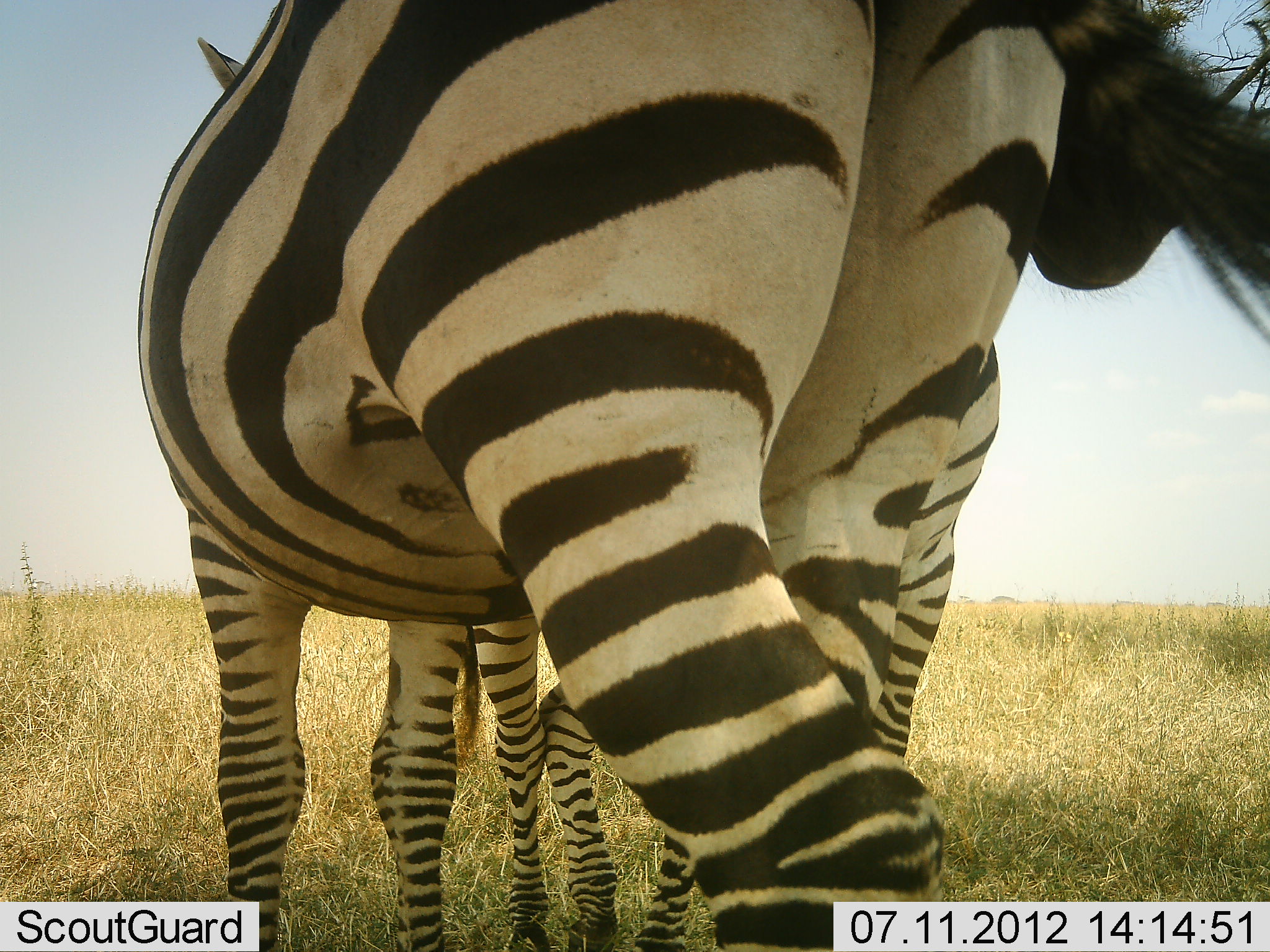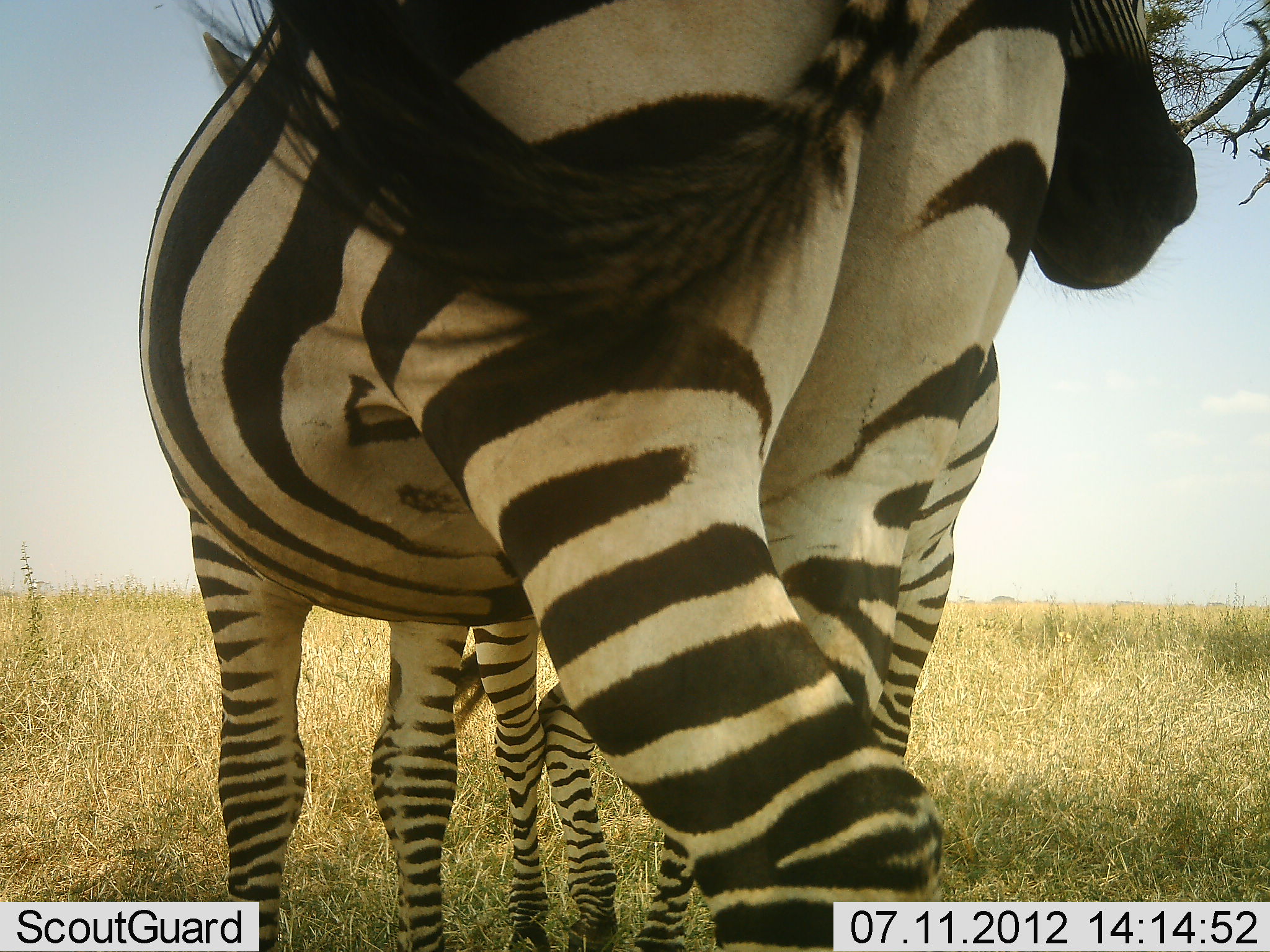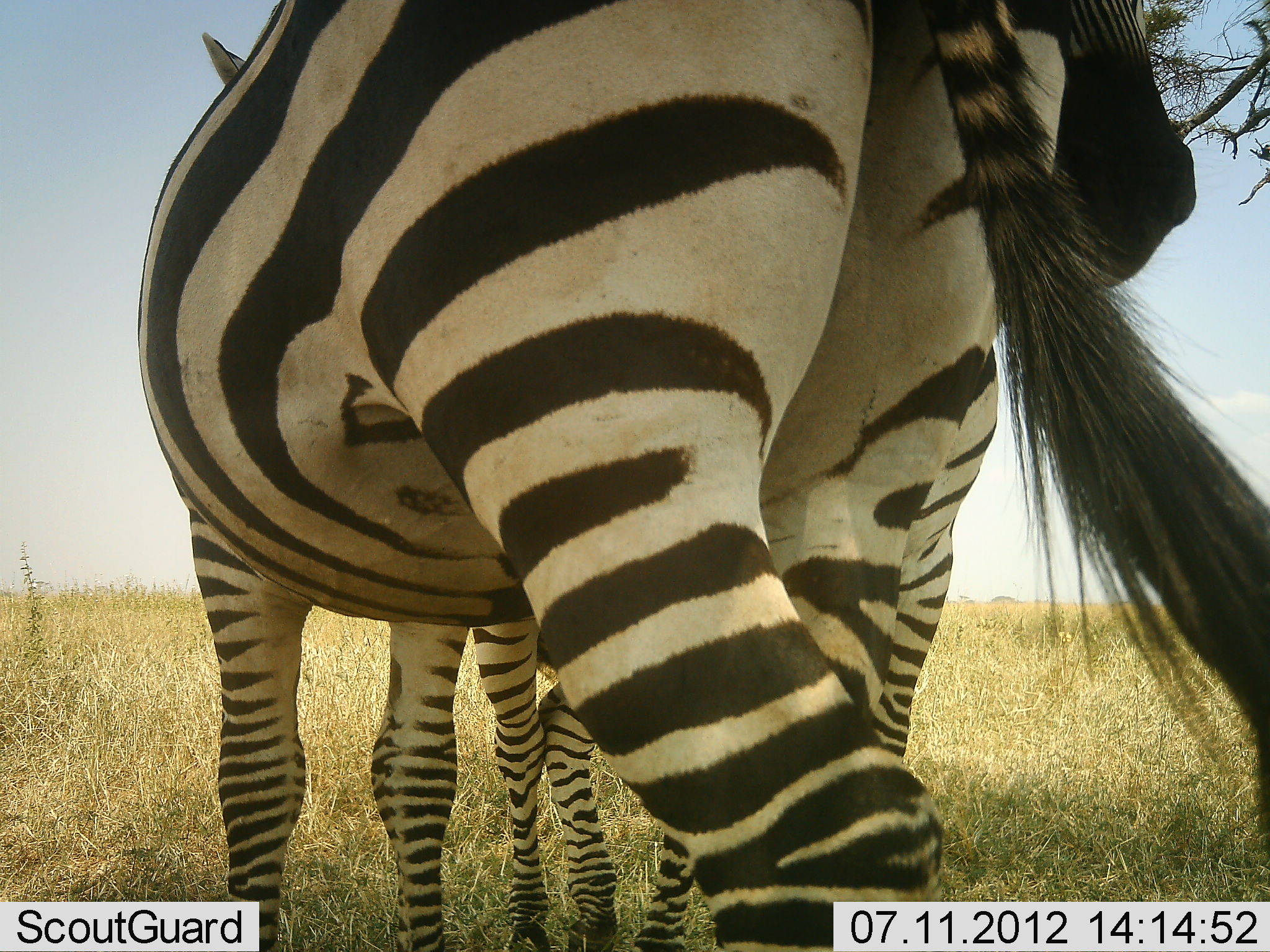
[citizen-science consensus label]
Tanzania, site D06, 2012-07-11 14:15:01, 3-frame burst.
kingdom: Animalia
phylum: Chordata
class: Mammalia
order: Perissodactyla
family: Equidae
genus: Equus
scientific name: Equus quagga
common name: plains zebra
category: zebra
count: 2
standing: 80%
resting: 0%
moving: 0%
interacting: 20%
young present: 0%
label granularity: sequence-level